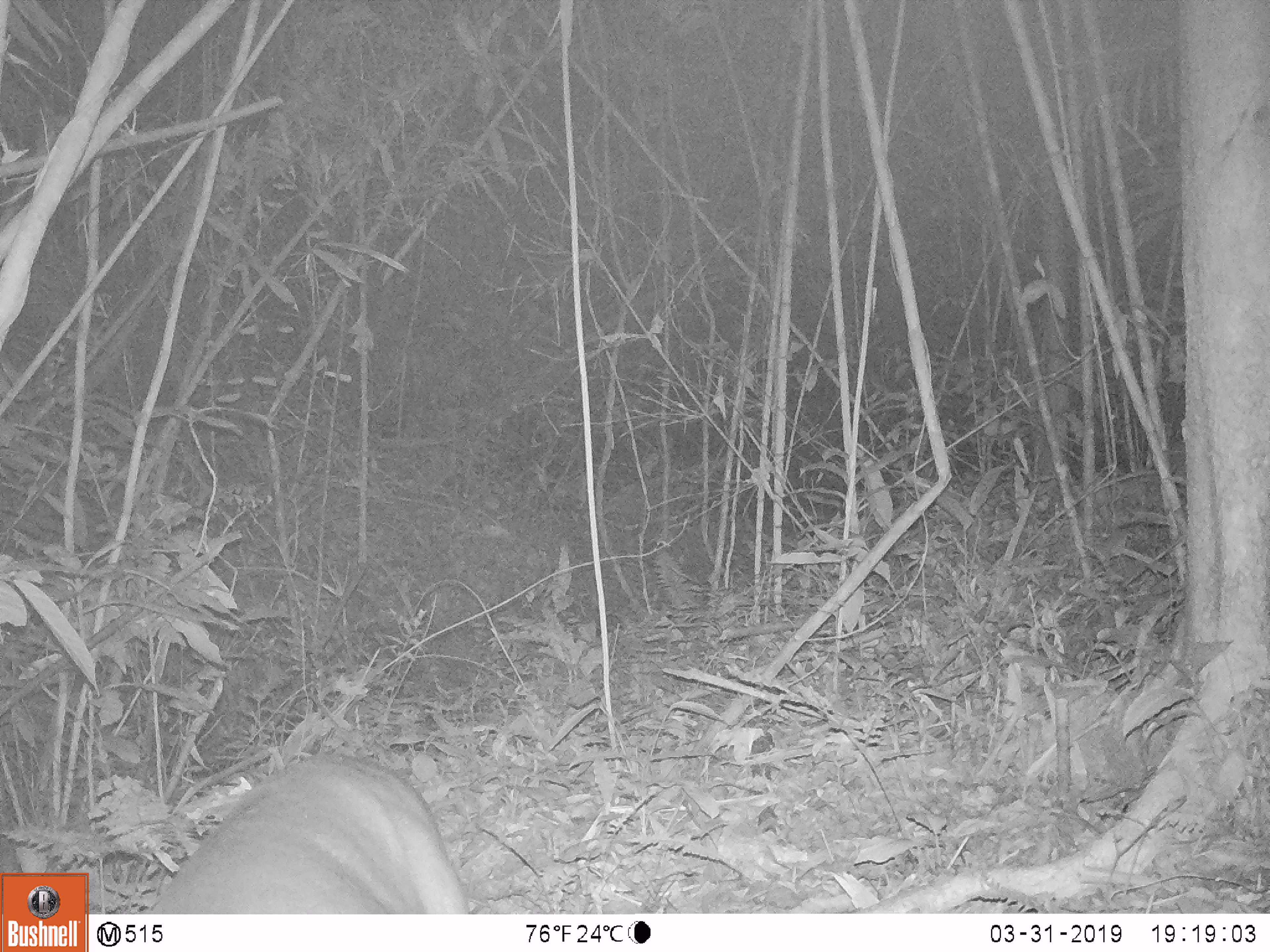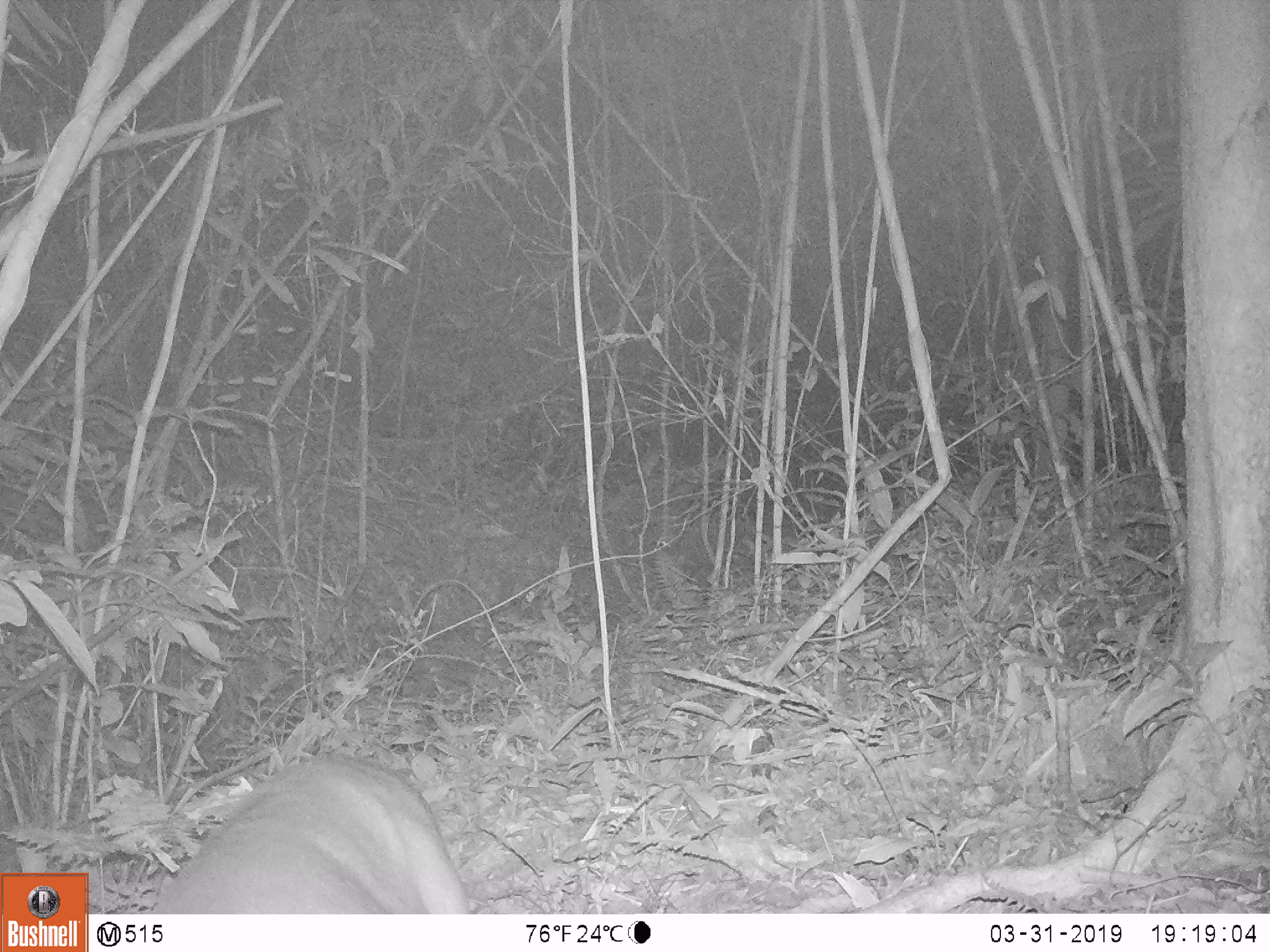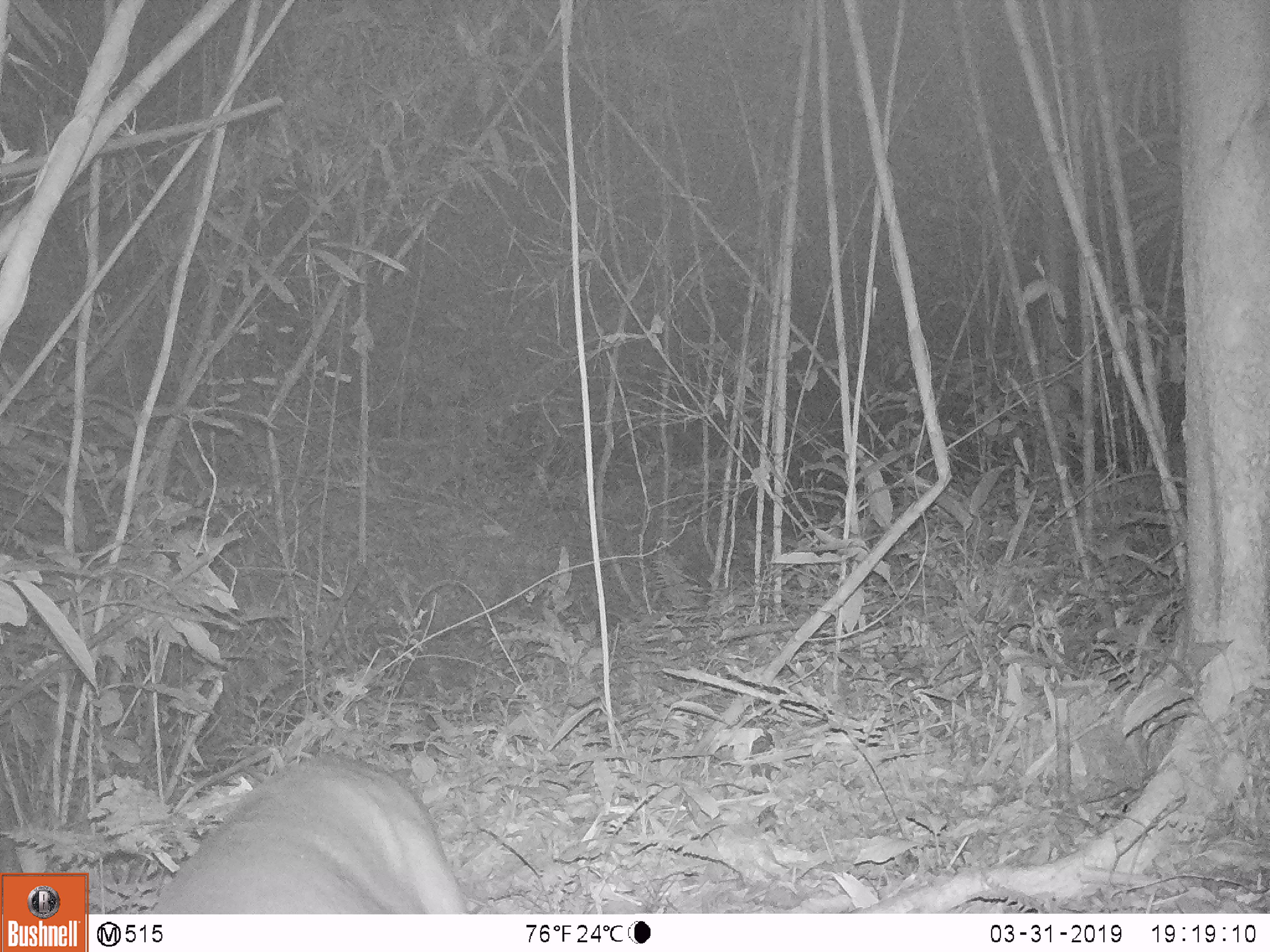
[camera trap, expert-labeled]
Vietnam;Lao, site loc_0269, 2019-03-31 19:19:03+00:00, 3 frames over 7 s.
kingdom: Animalia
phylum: Chordata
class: Mammalia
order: Artiodactyla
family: Cervidae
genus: Muntiacus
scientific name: Muntiacus vuquangensis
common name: large-antlered muntjac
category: large antlered muntjac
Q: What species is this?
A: Large antlered muntjac (large-antlered muntjac) (Muntiacus vuquangensis).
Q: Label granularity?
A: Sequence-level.